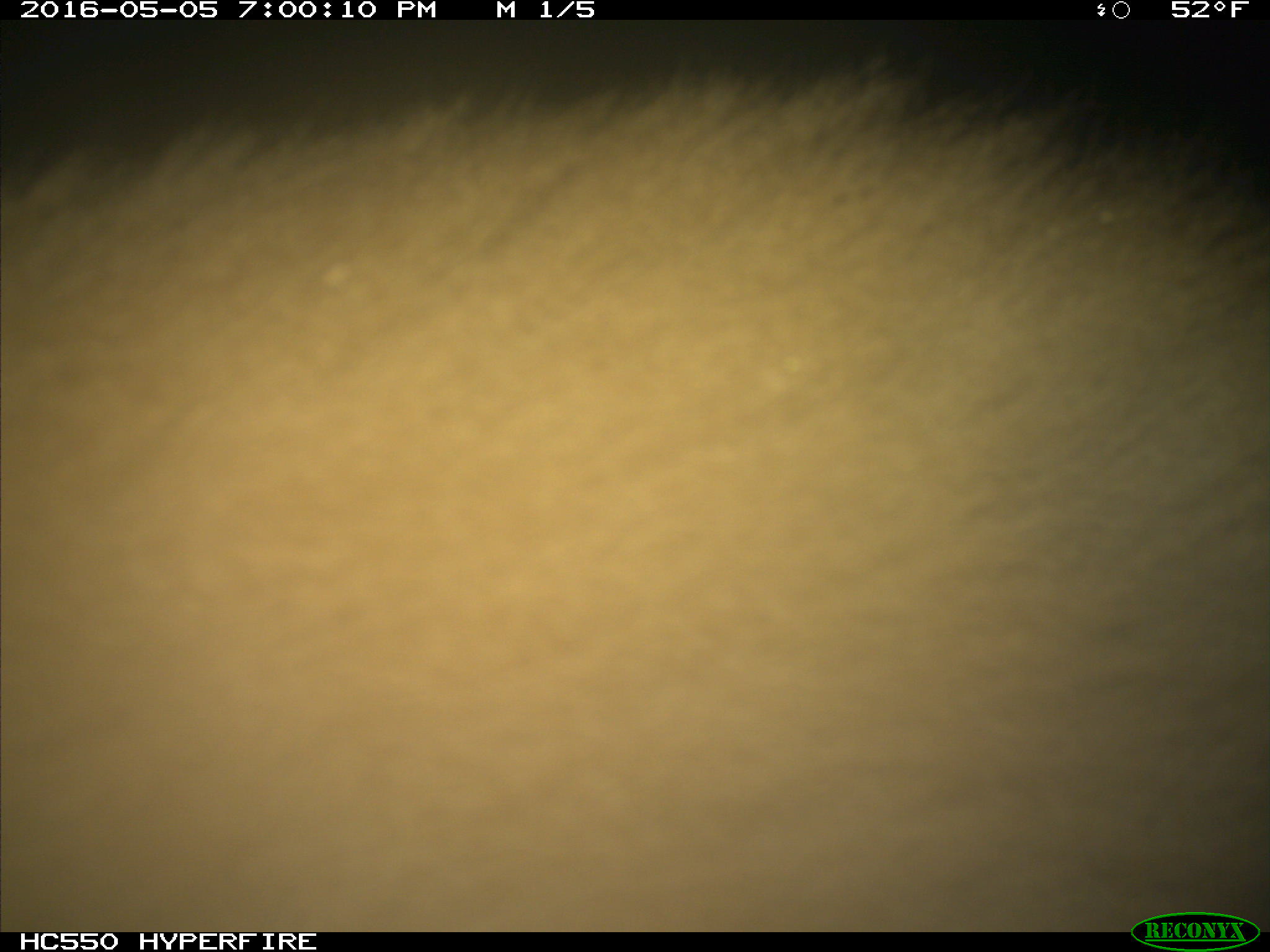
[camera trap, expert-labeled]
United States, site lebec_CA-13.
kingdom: Animalia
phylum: Chordata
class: Mammalia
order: Carnivora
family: Ursidae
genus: Ursus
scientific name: Ursus americanus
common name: american black bear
Ursus americanus (american black bear).